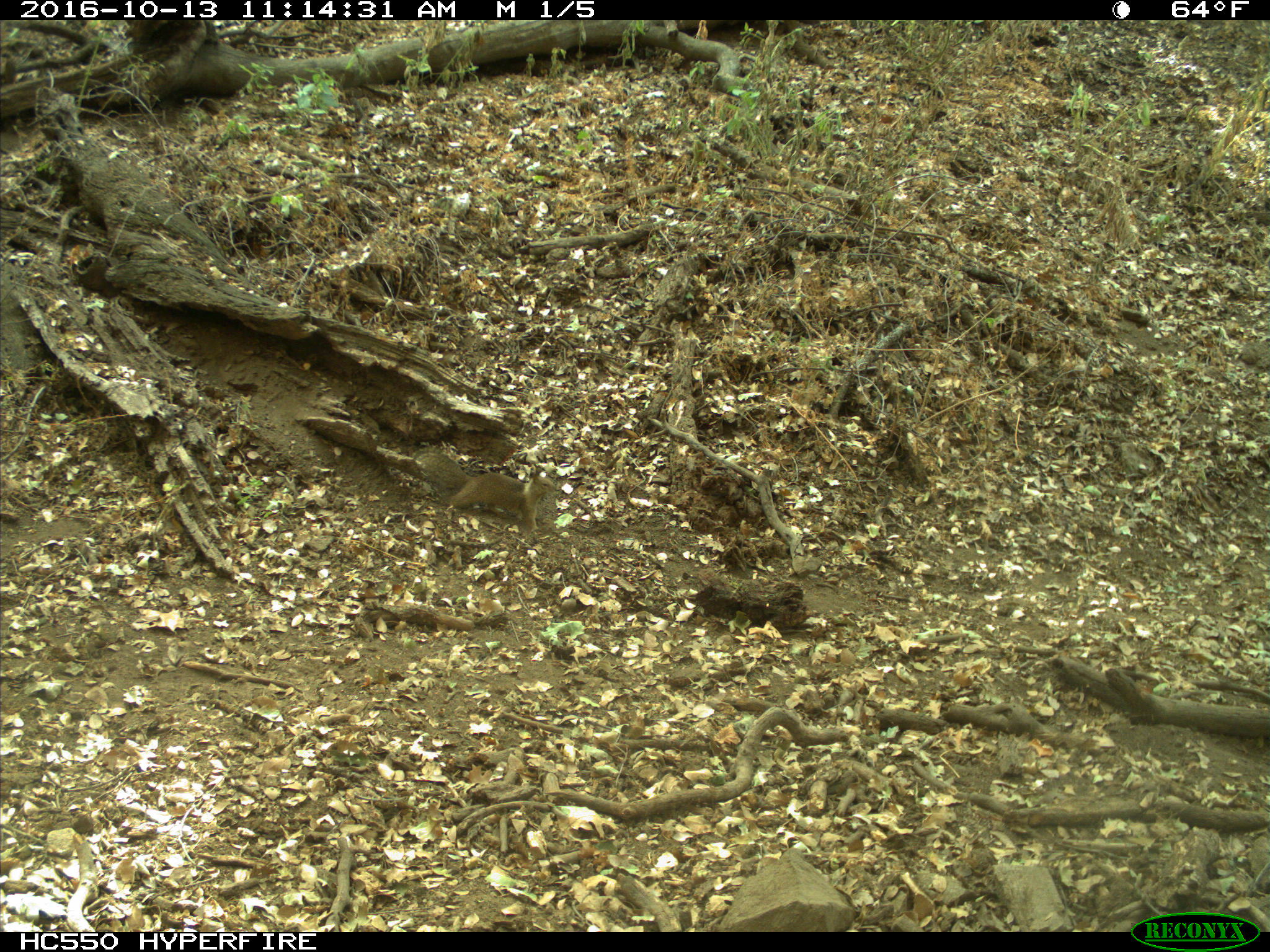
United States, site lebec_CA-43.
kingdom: Animalia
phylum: Chordata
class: Mammalia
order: Rodentia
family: Sciuridae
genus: Otospermophilus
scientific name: Otospermophilus beecheyi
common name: california ground squirrel